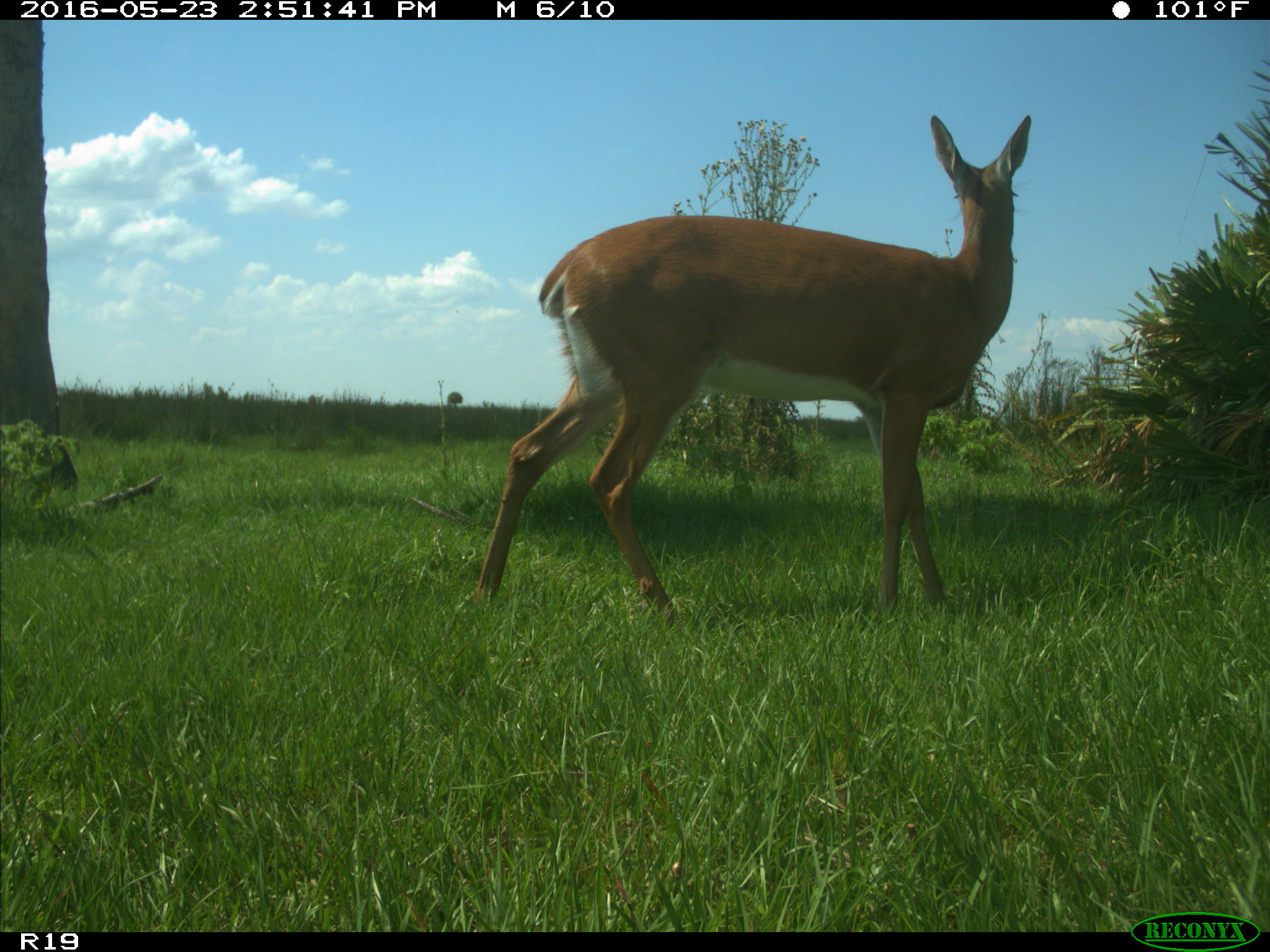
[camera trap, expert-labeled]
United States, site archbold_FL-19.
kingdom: Animalia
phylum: Chordata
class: Mammalia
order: Artiodactyla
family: Cervidae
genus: Odocoileus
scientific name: Odocoileus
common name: deer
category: unidentified deer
Unidentified deer (deer) (Odocoileus).